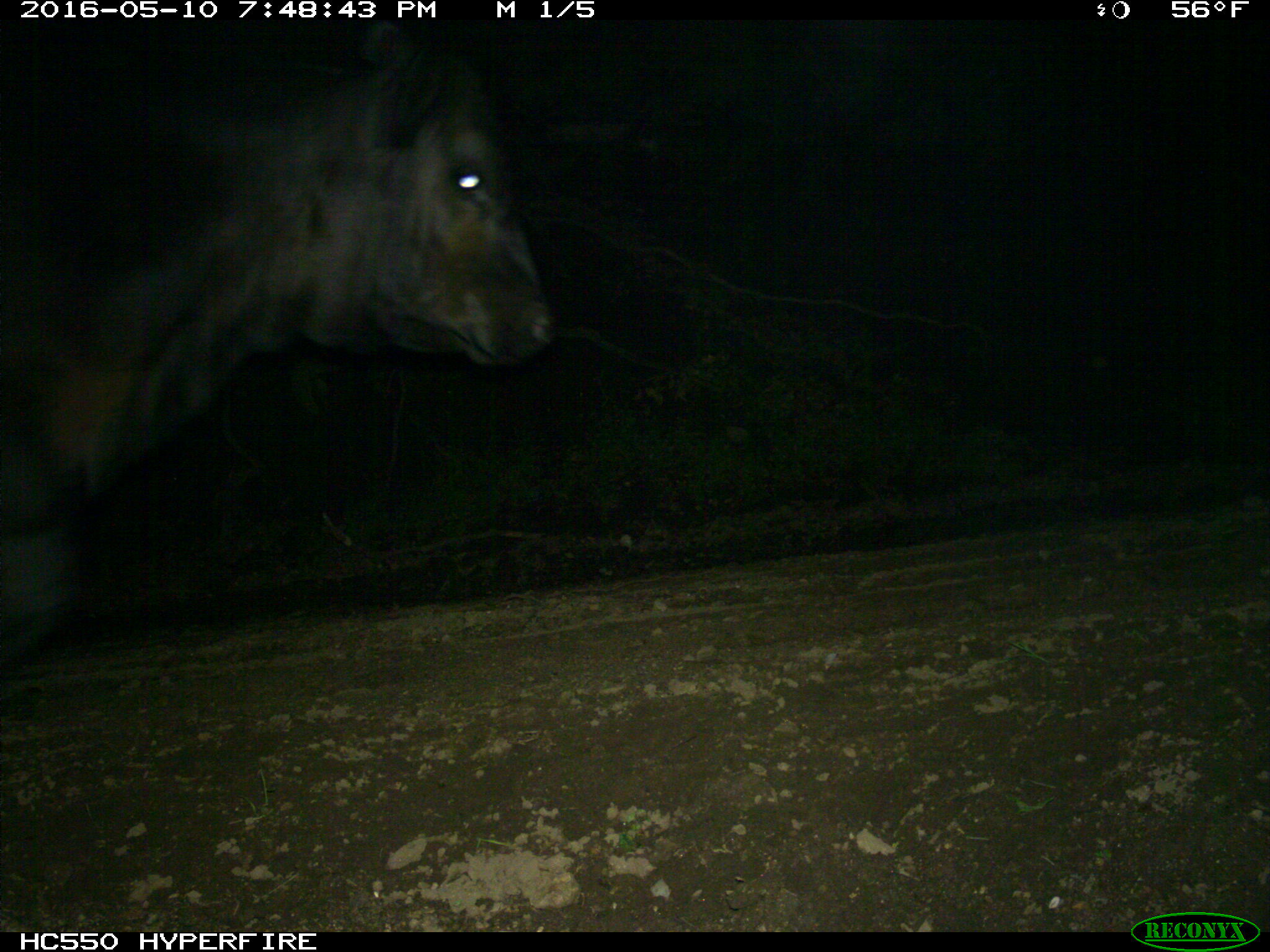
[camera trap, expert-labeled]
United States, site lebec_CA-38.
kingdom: Animalia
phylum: Chordata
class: Mammalia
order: Artiodactyla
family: Bovidae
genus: Bos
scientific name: Bos taurus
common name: domestic cow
Bos taurus (domestic cow).